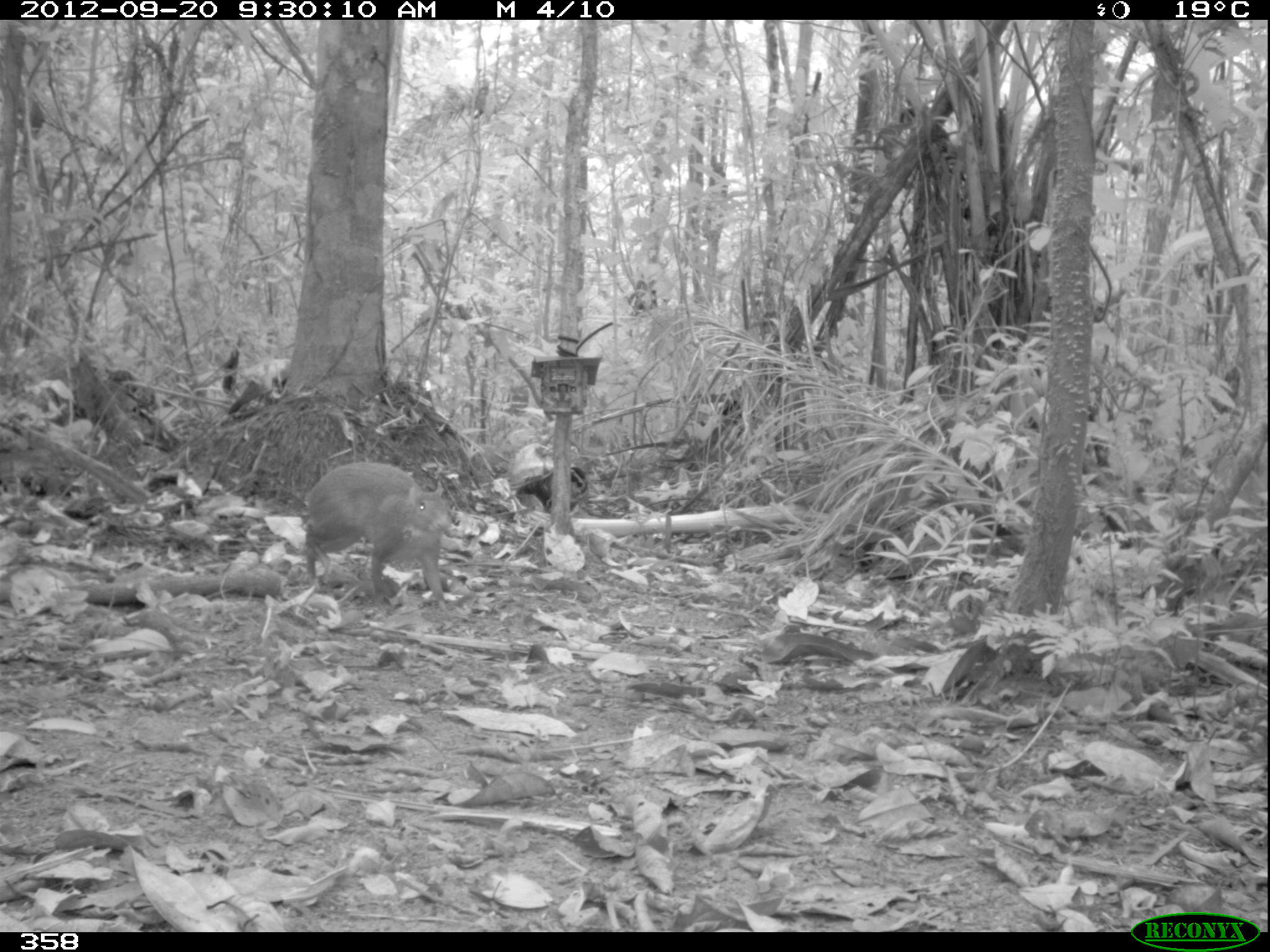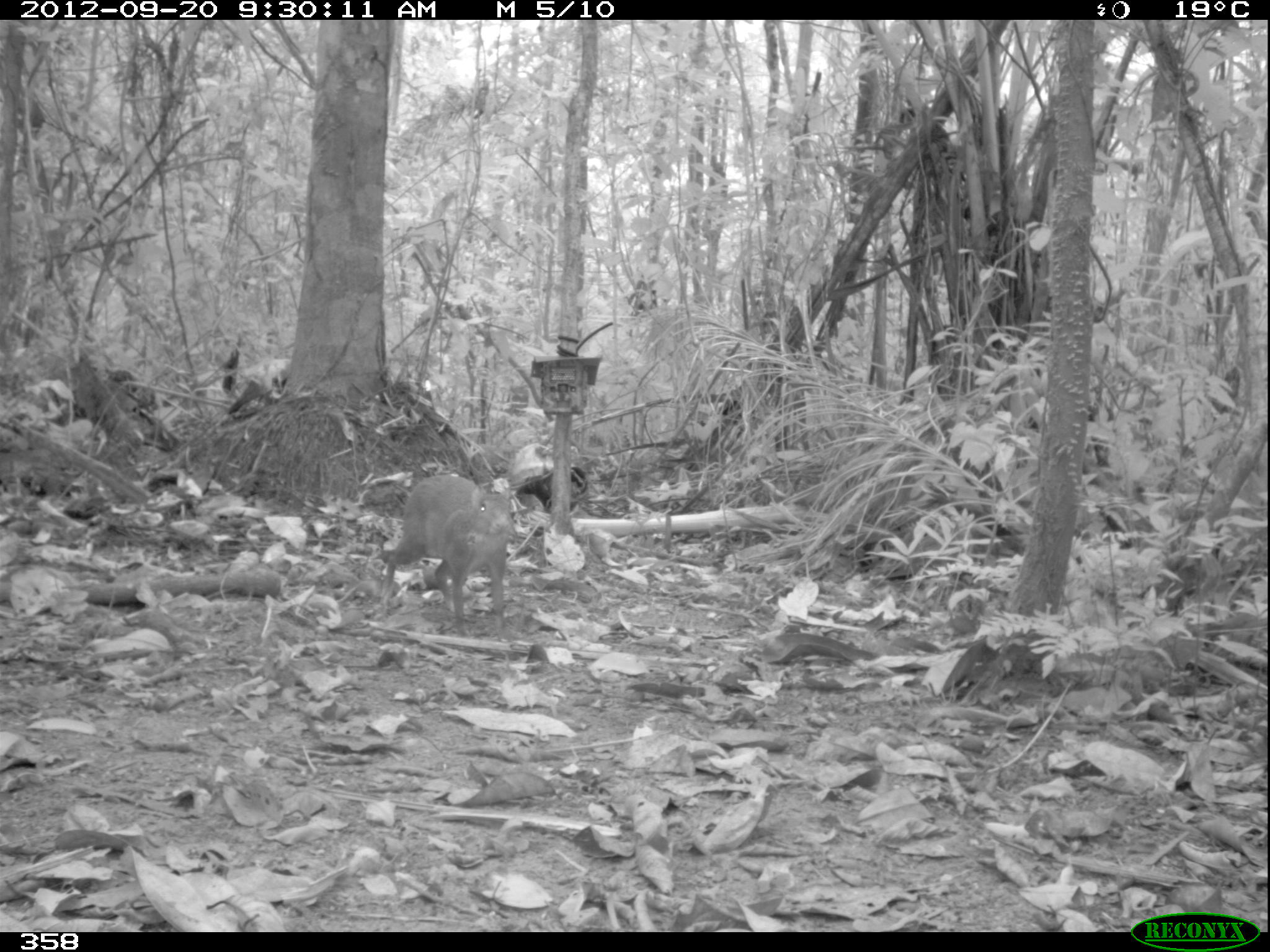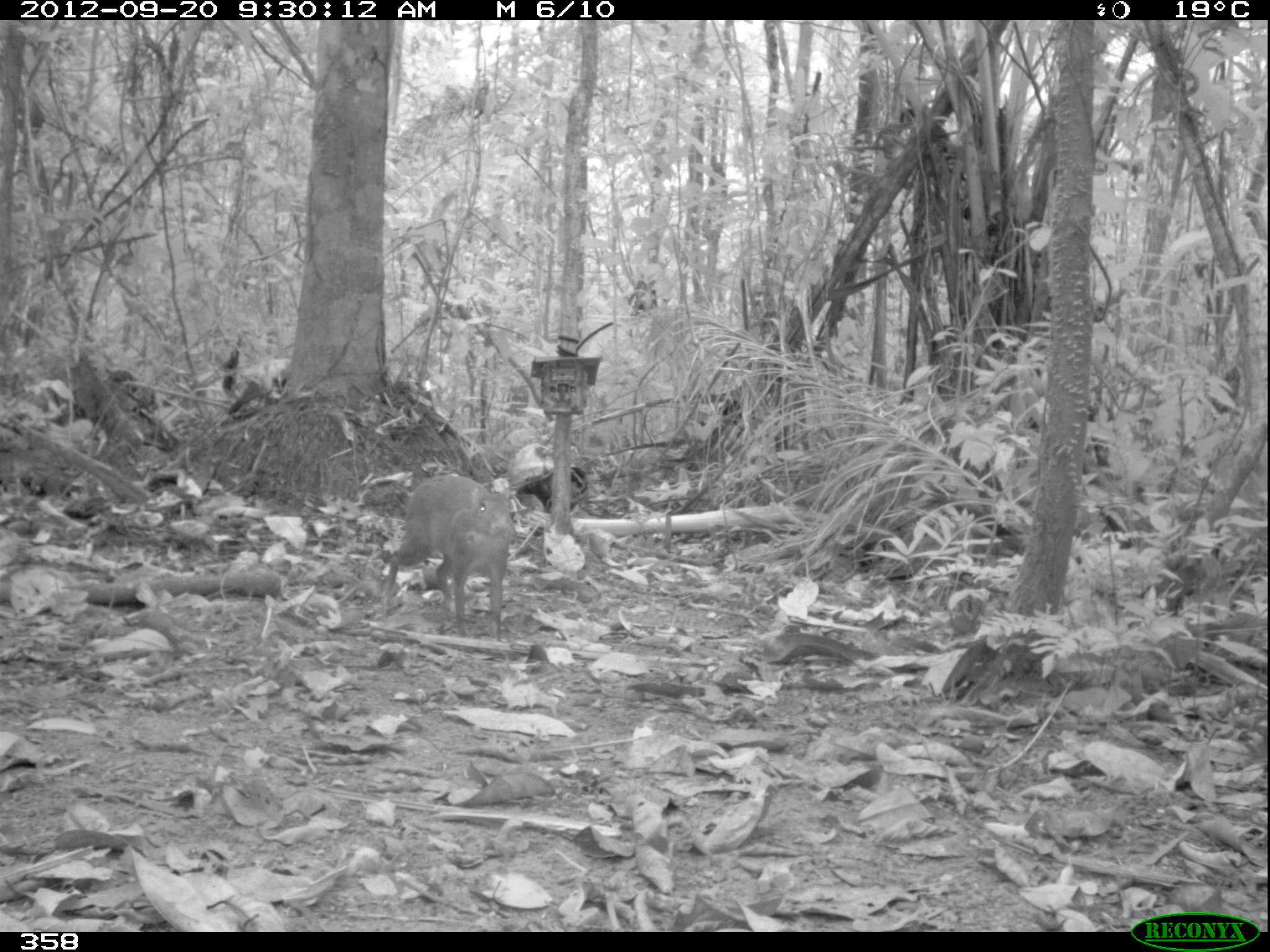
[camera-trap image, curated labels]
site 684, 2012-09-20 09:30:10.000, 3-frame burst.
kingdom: Animalia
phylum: Chordata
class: Mammalia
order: Rodentia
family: Dasyproctidae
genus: Dasyprocta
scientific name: Dasyprocta punctata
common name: central american agouti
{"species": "Dasyprocta punctata (central american agouti)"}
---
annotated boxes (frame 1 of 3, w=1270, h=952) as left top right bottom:
dasyprocta punctata: 300 460 451 608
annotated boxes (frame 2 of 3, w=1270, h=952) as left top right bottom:
dasyprocta punctata: 381 475 516 635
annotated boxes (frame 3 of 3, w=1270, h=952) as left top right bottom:
dasyprocta punctata: 380 472 515 640